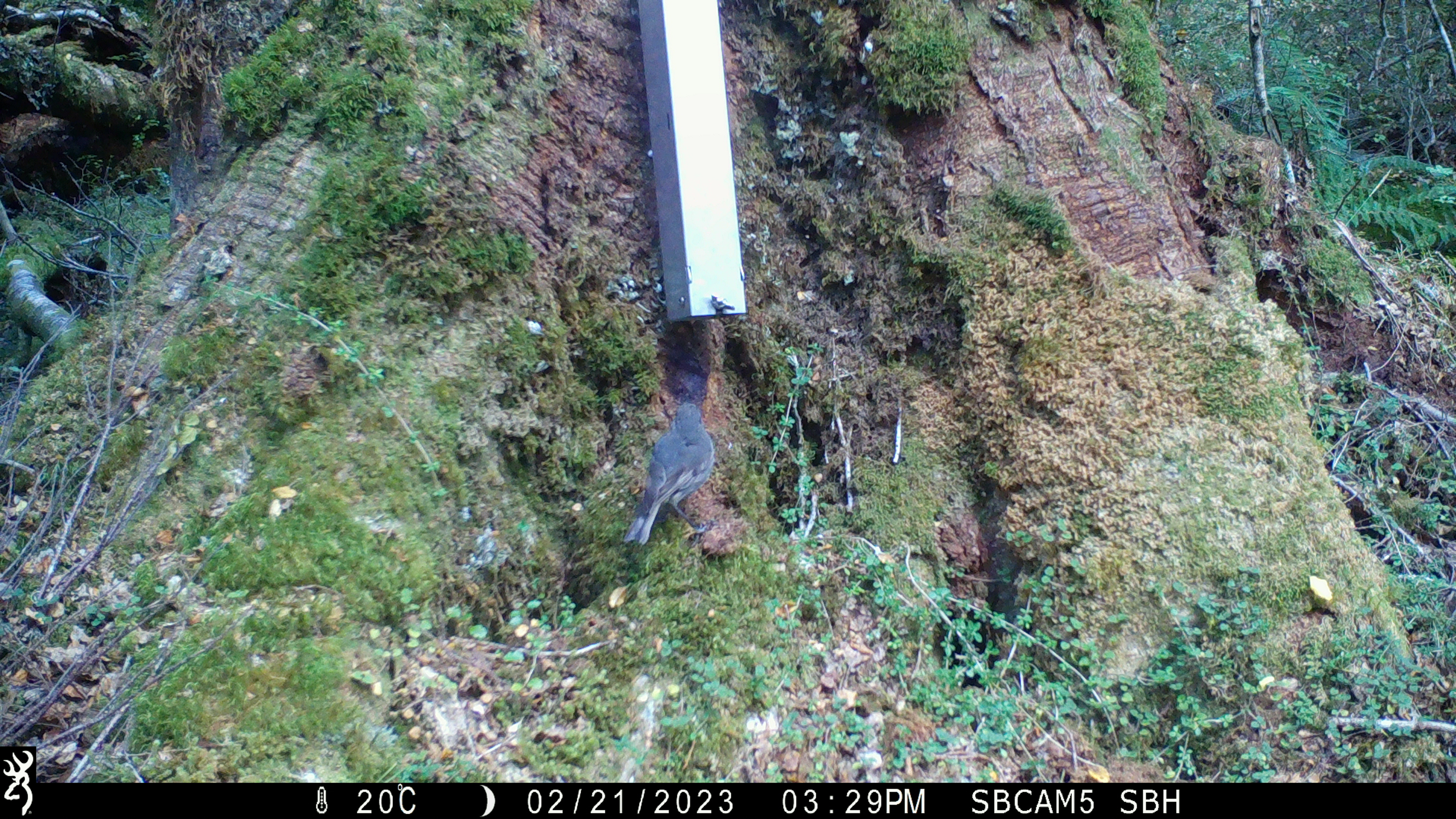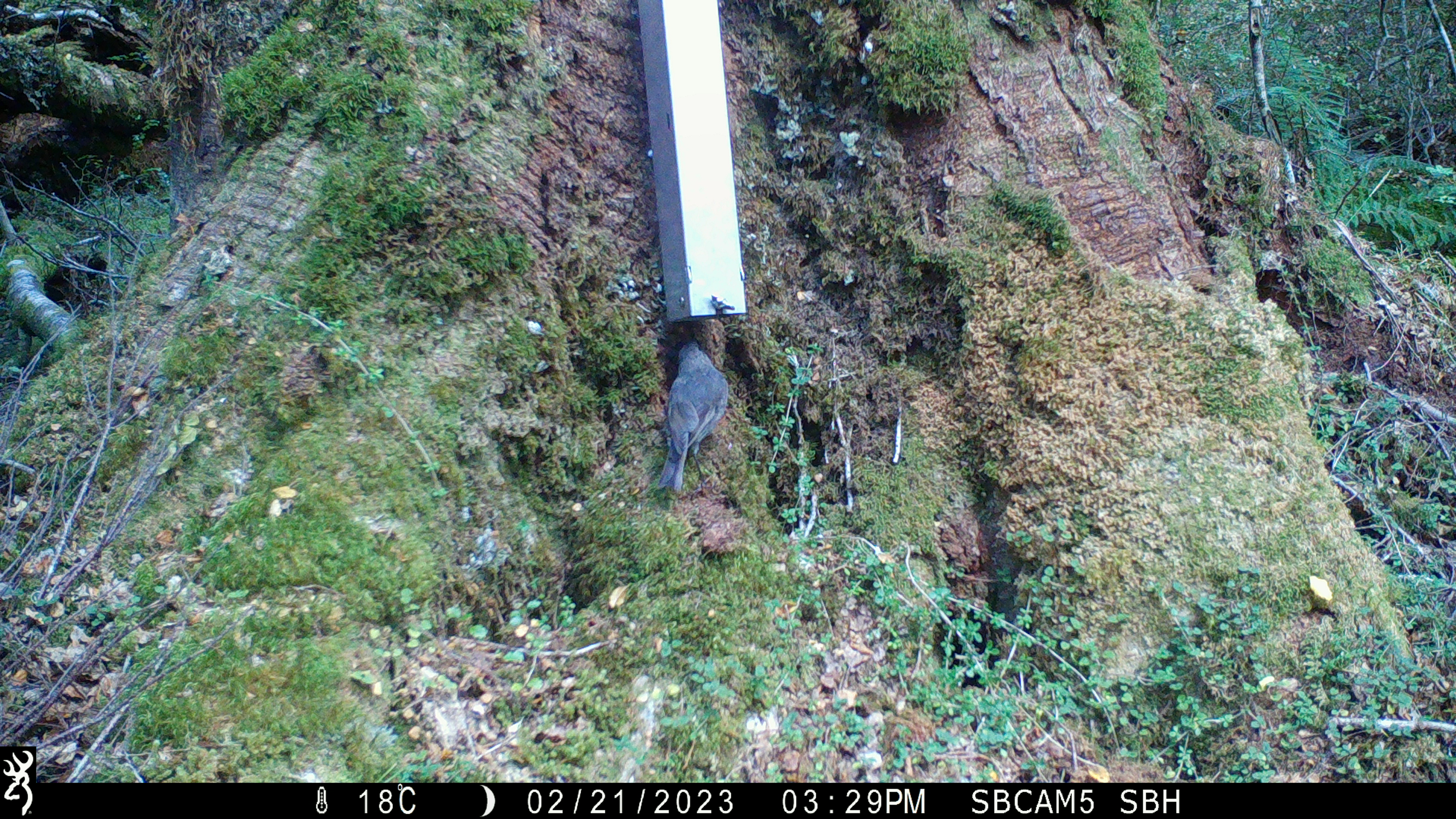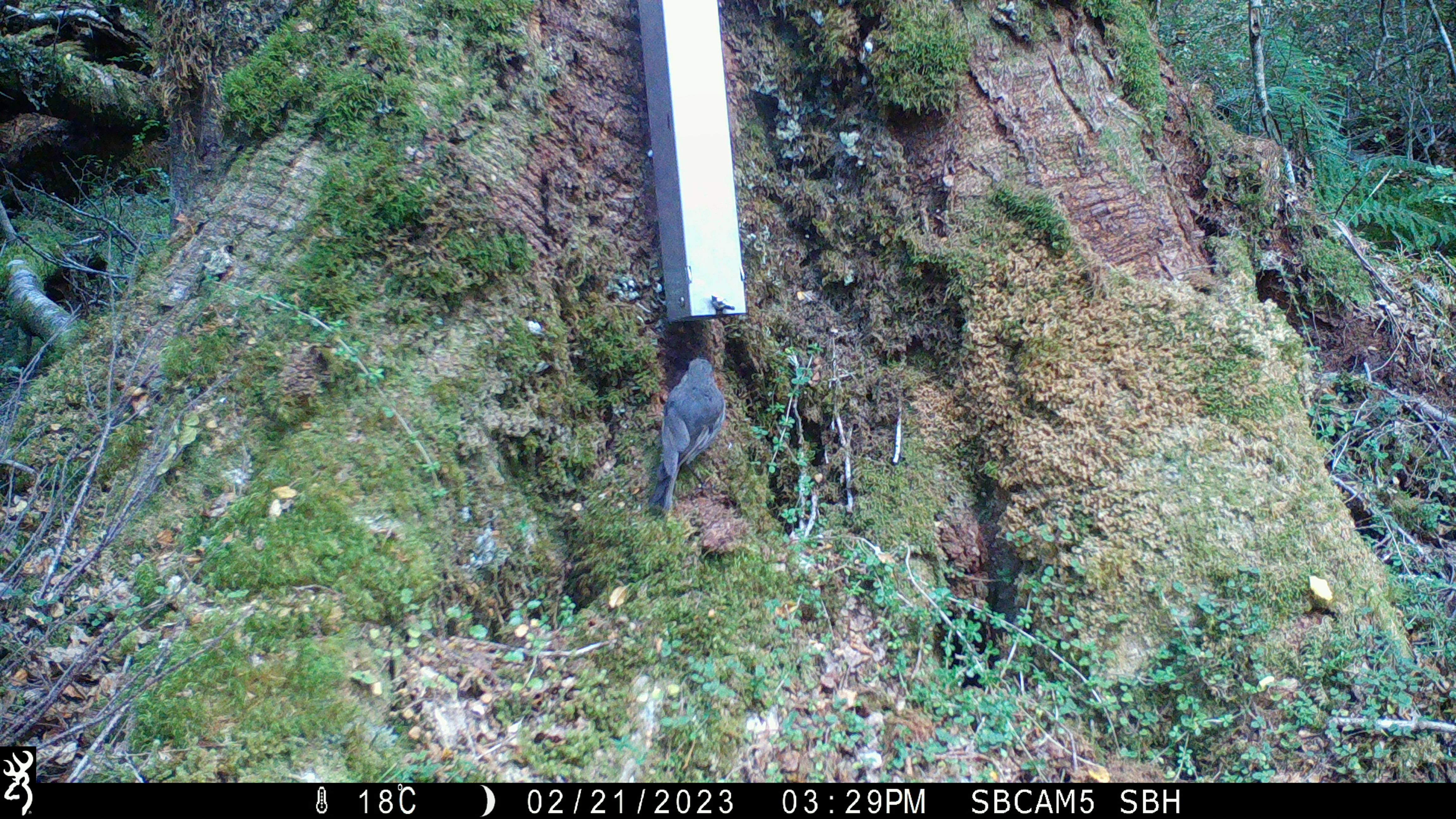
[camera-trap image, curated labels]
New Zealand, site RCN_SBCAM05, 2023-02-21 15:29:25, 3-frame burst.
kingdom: Animalia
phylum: Chordata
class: Aves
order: Passeriformes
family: Petroicidae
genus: Petroica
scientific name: Petroica australis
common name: new zealand robin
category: robin